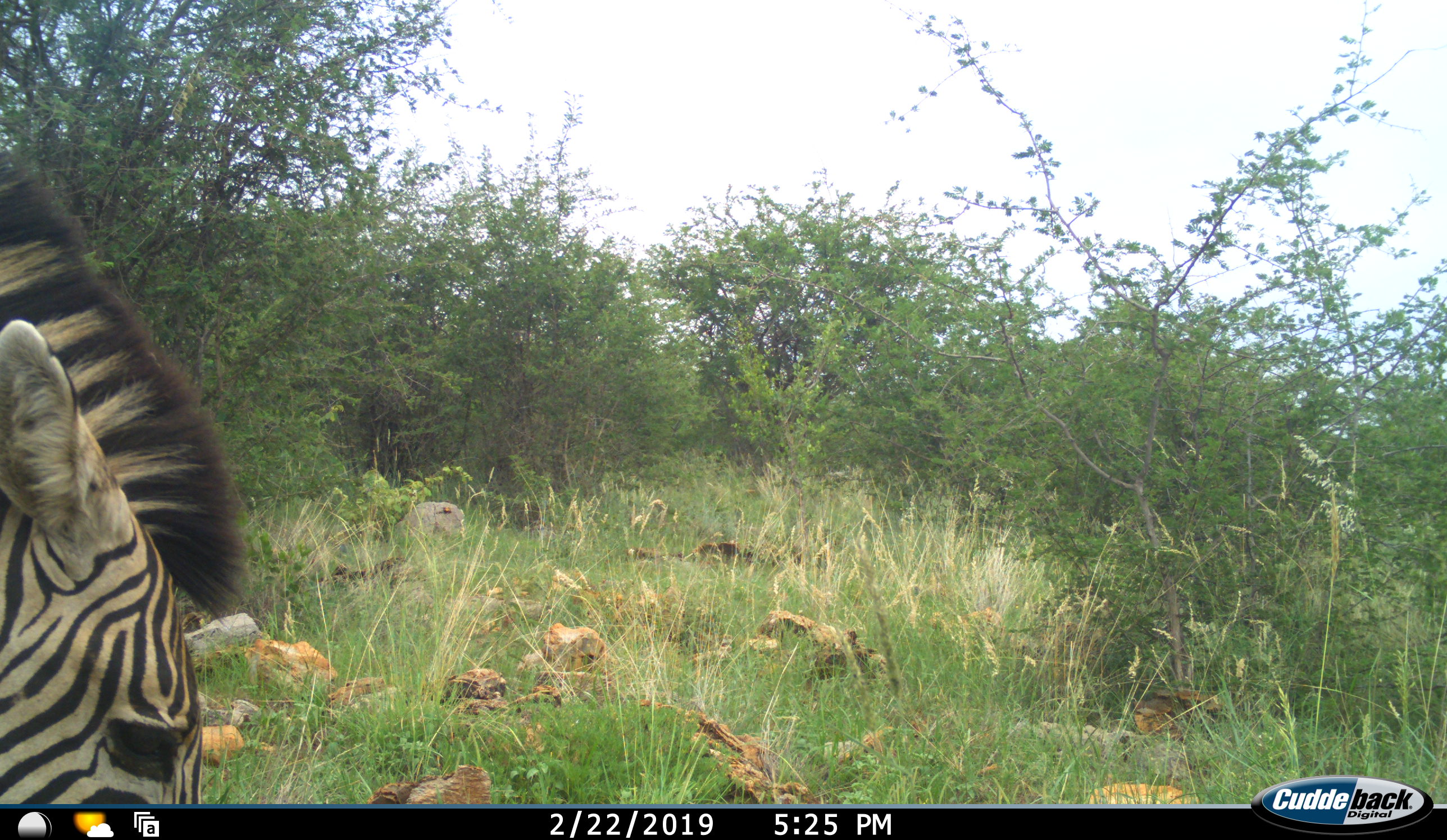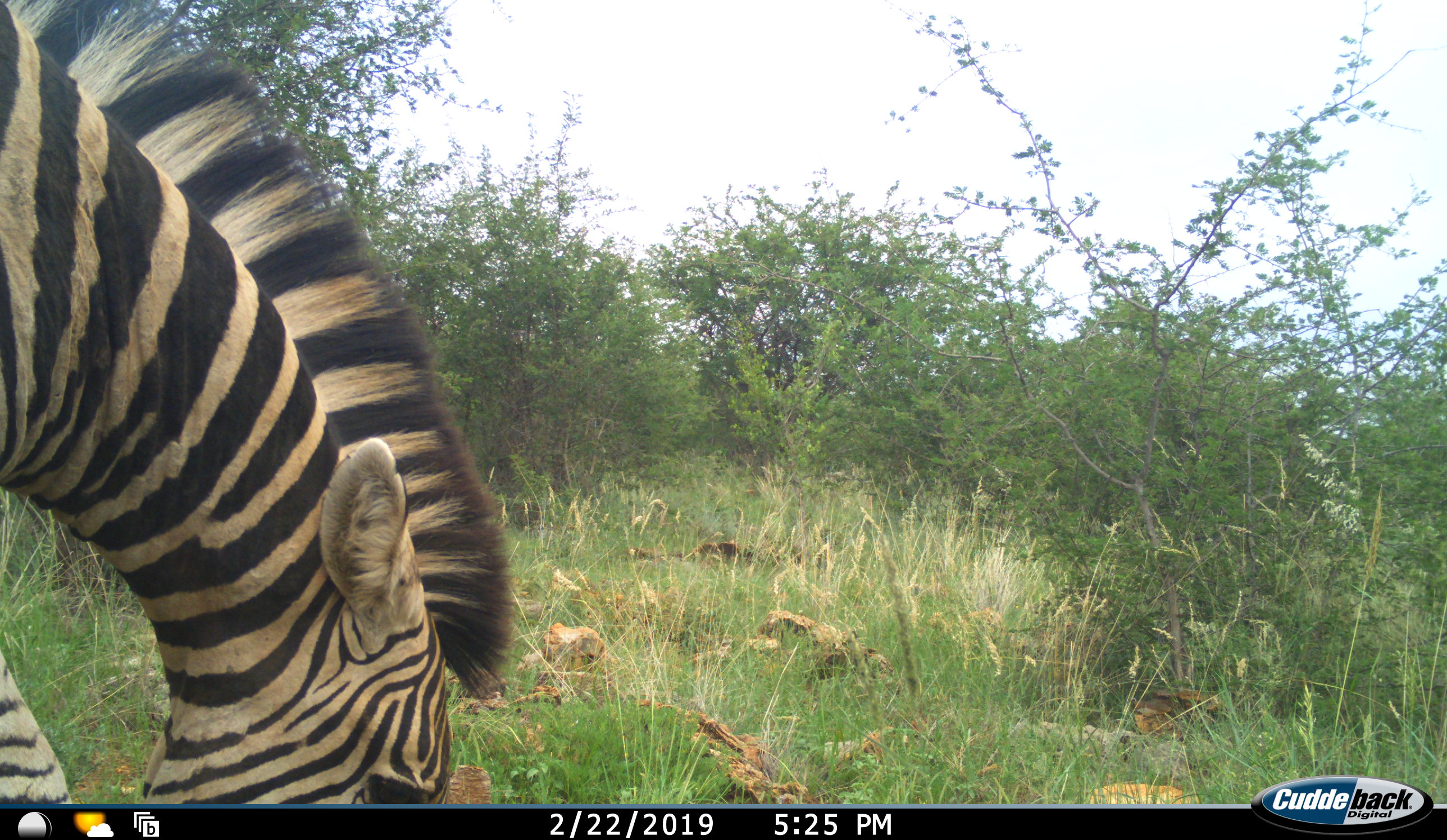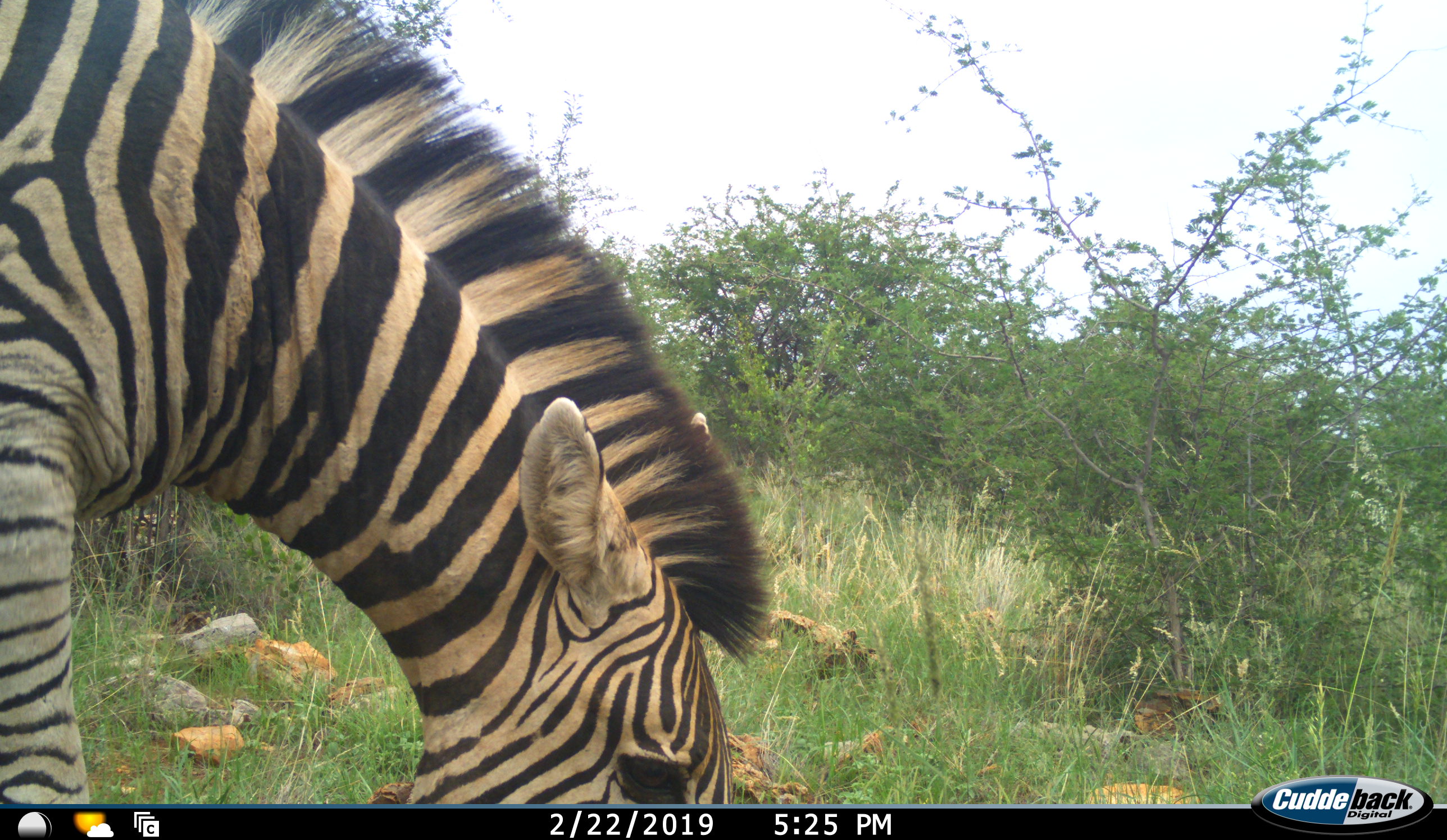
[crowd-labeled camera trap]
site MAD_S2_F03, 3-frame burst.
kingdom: Animalia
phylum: Chordata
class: Mammalia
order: Perissodactyla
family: Equidae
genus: Equus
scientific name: Equus quagga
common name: plains zebra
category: zebraplains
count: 1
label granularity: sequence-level